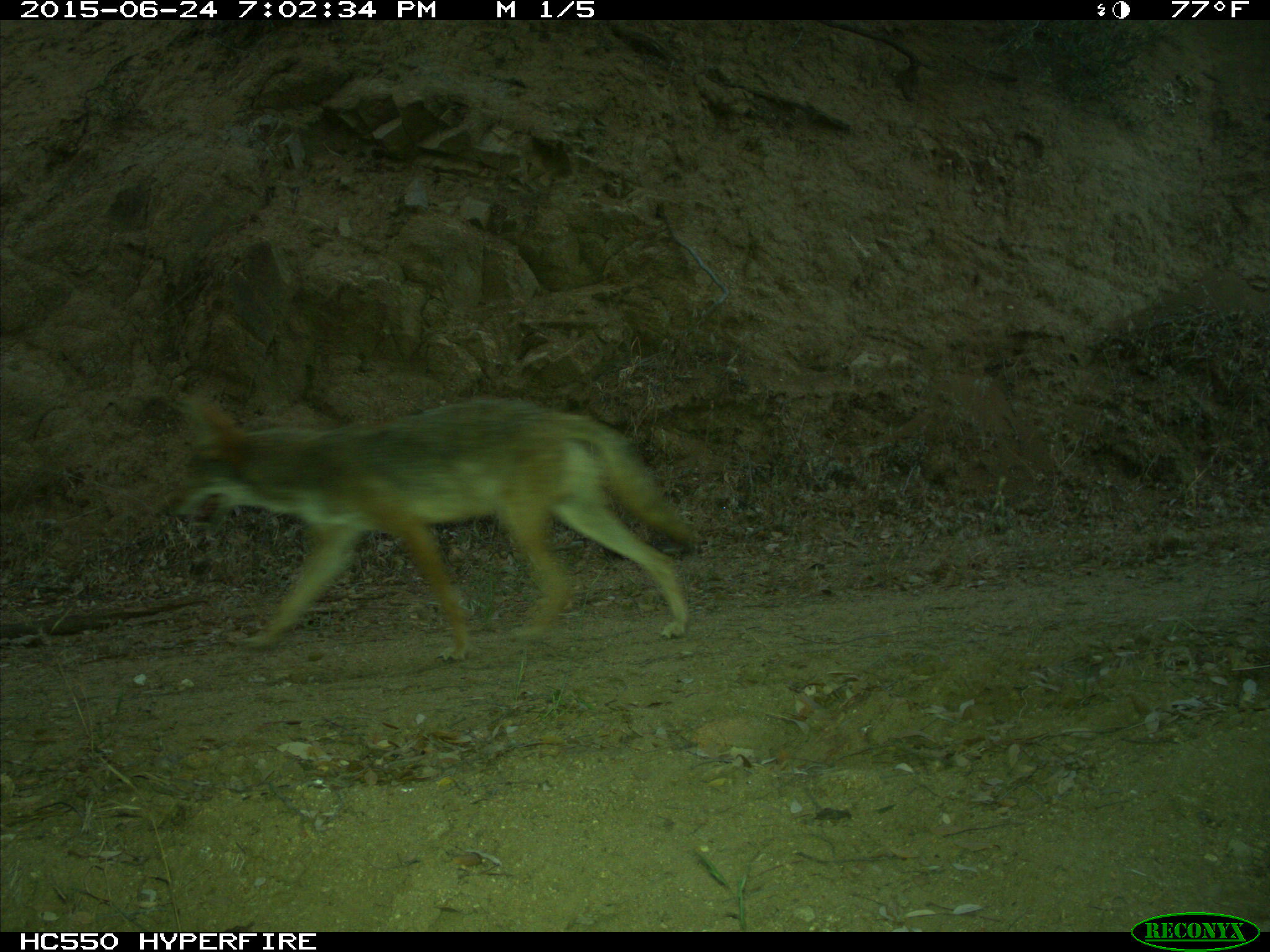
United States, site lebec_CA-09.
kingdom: Animalia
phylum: Chordata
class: Mammalia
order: Carnivora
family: Canidae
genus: Canis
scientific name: Canis latrans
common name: coyote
Canis latrans (coyote).